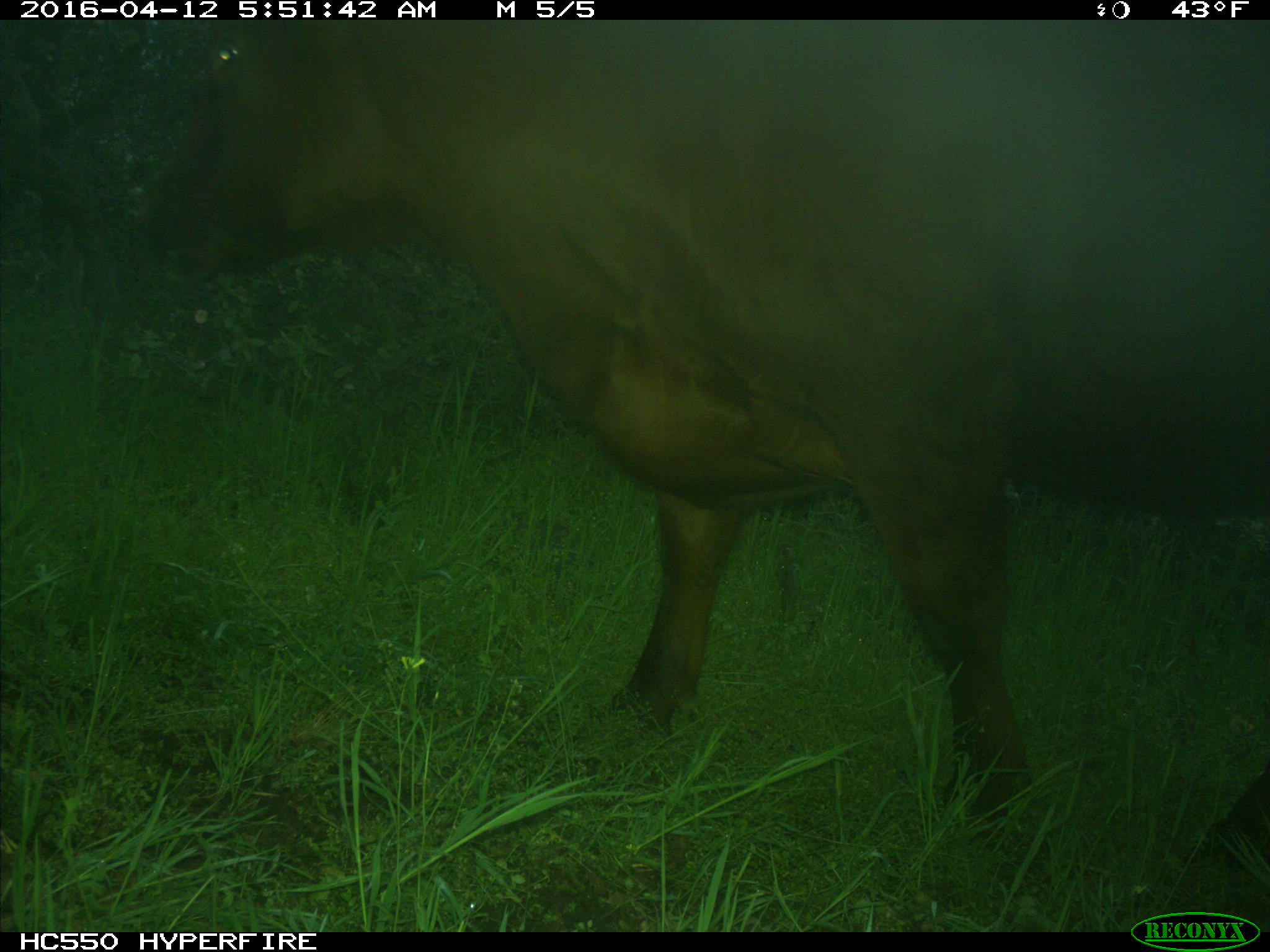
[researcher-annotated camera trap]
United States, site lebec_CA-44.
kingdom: Animalia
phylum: Chordata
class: Mammalia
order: Artiodactyla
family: Bovidae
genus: Bos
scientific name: Bos taurus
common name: domestic cow